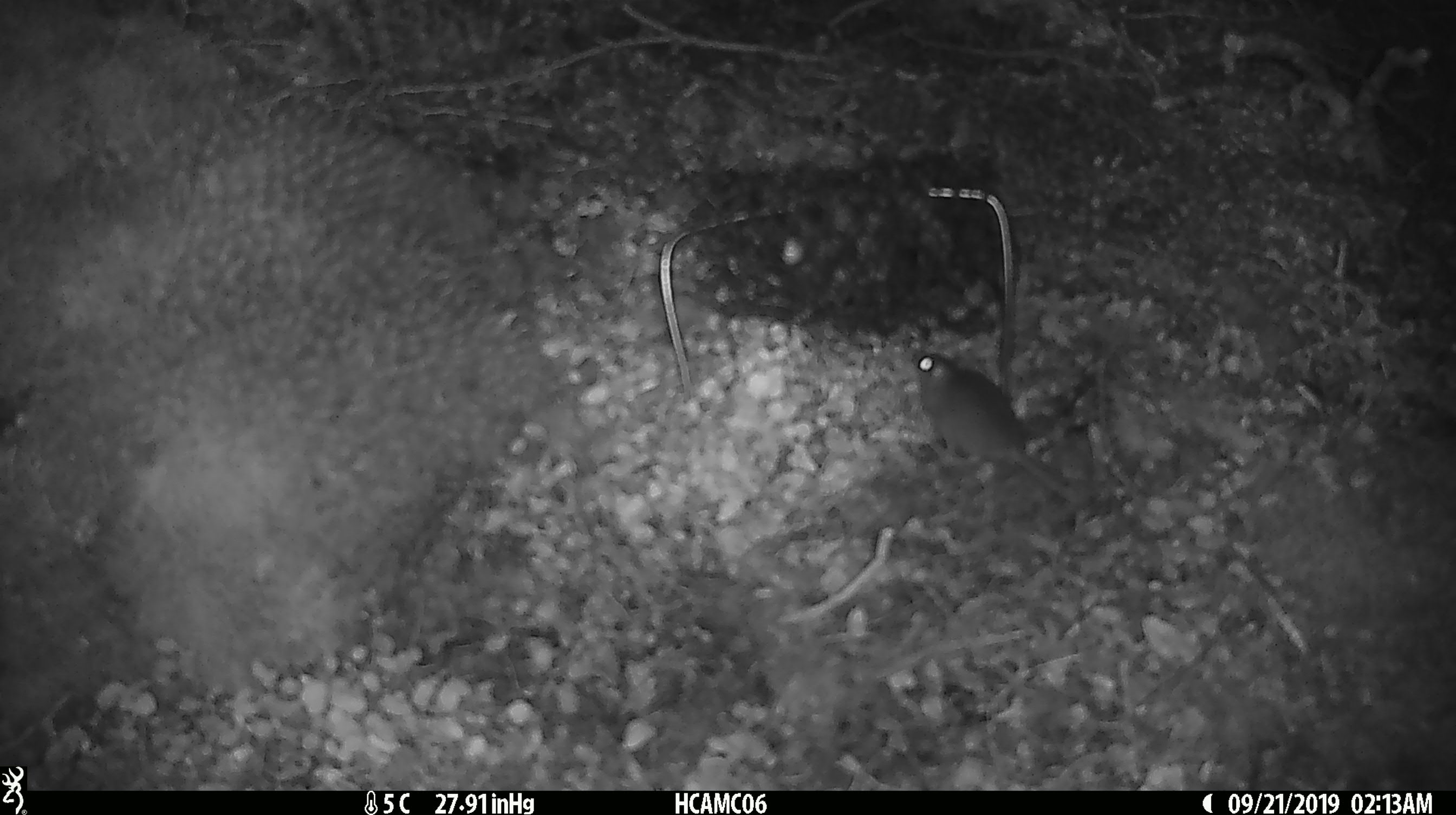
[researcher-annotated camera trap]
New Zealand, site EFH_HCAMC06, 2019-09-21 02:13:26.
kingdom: Animalia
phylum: Chordata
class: Mammalia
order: Rodentia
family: Muridae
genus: Mus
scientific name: Mus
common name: mouse